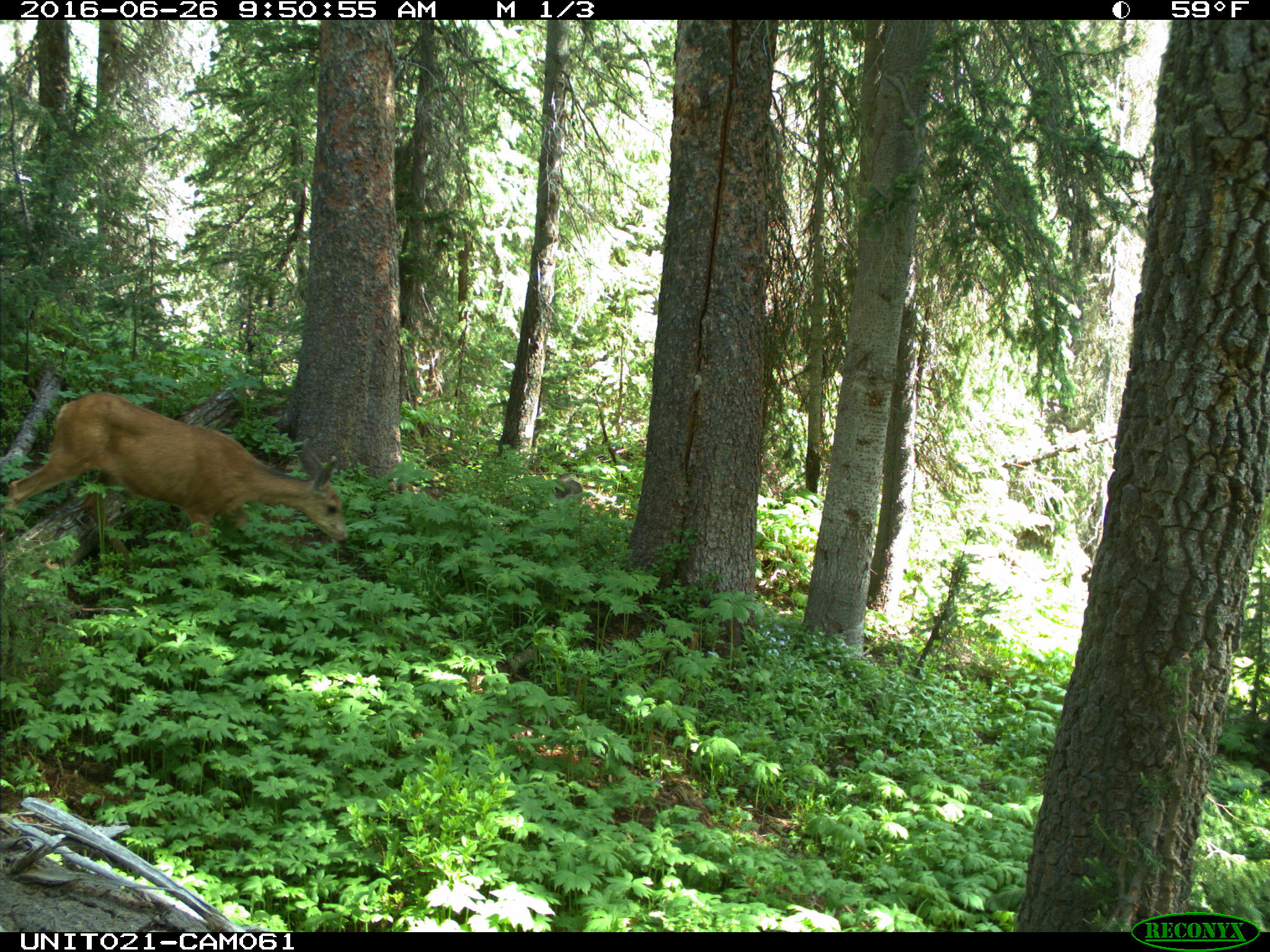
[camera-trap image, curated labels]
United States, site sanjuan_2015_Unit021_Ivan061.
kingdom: Animalia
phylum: Chordata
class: Mammalia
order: Artiodactyla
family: Cervidae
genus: Odocoileus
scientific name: Odocoileus hemionus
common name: mule deer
Odocoileus hemionus (mule deer).